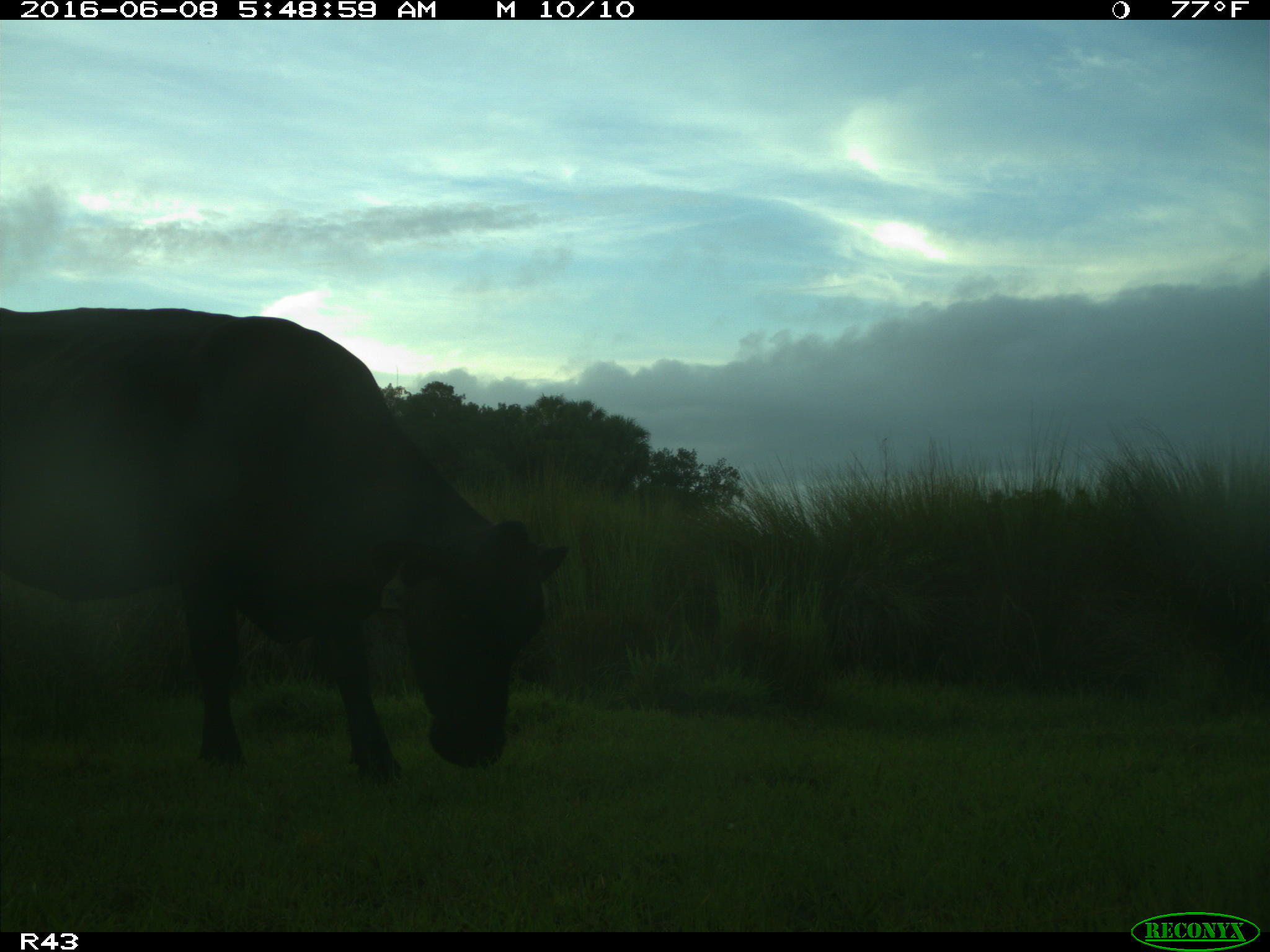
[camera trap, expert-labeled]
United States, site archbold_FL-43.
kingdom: Animalia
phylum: Chordata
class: Mammalia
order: Artiodactyla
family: Bovidae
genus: Bos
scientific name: Bos taurus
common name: domestic cow